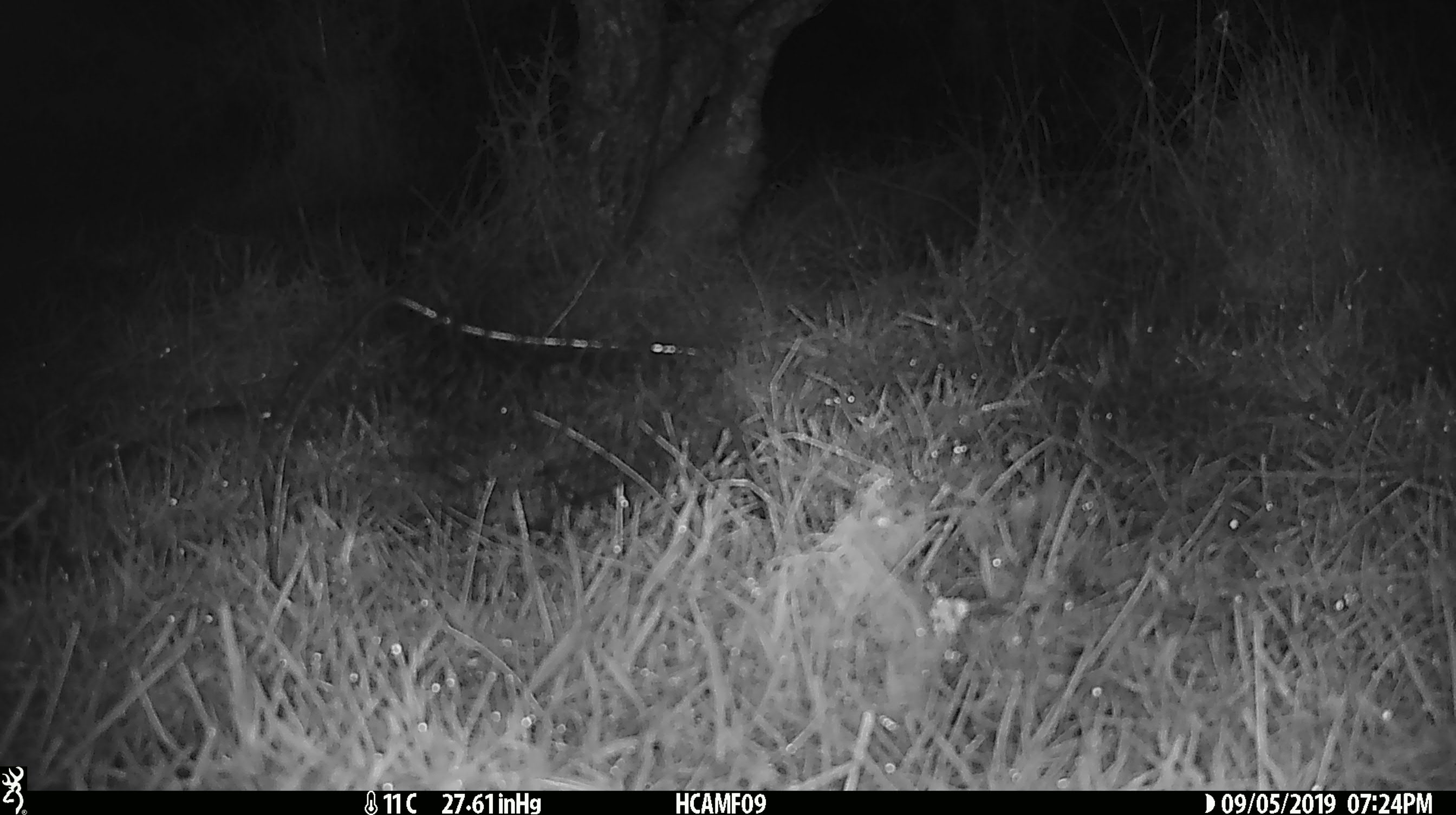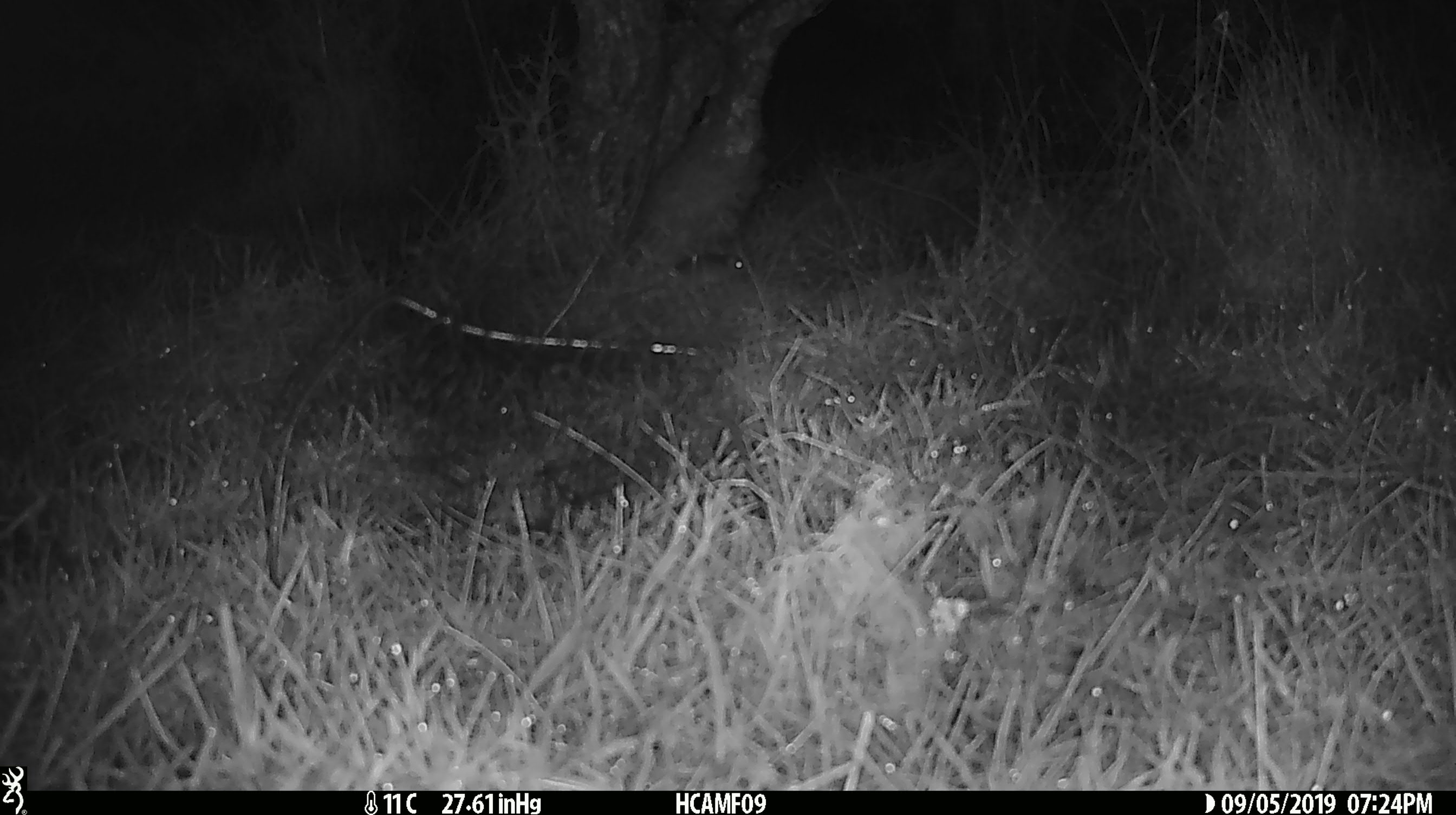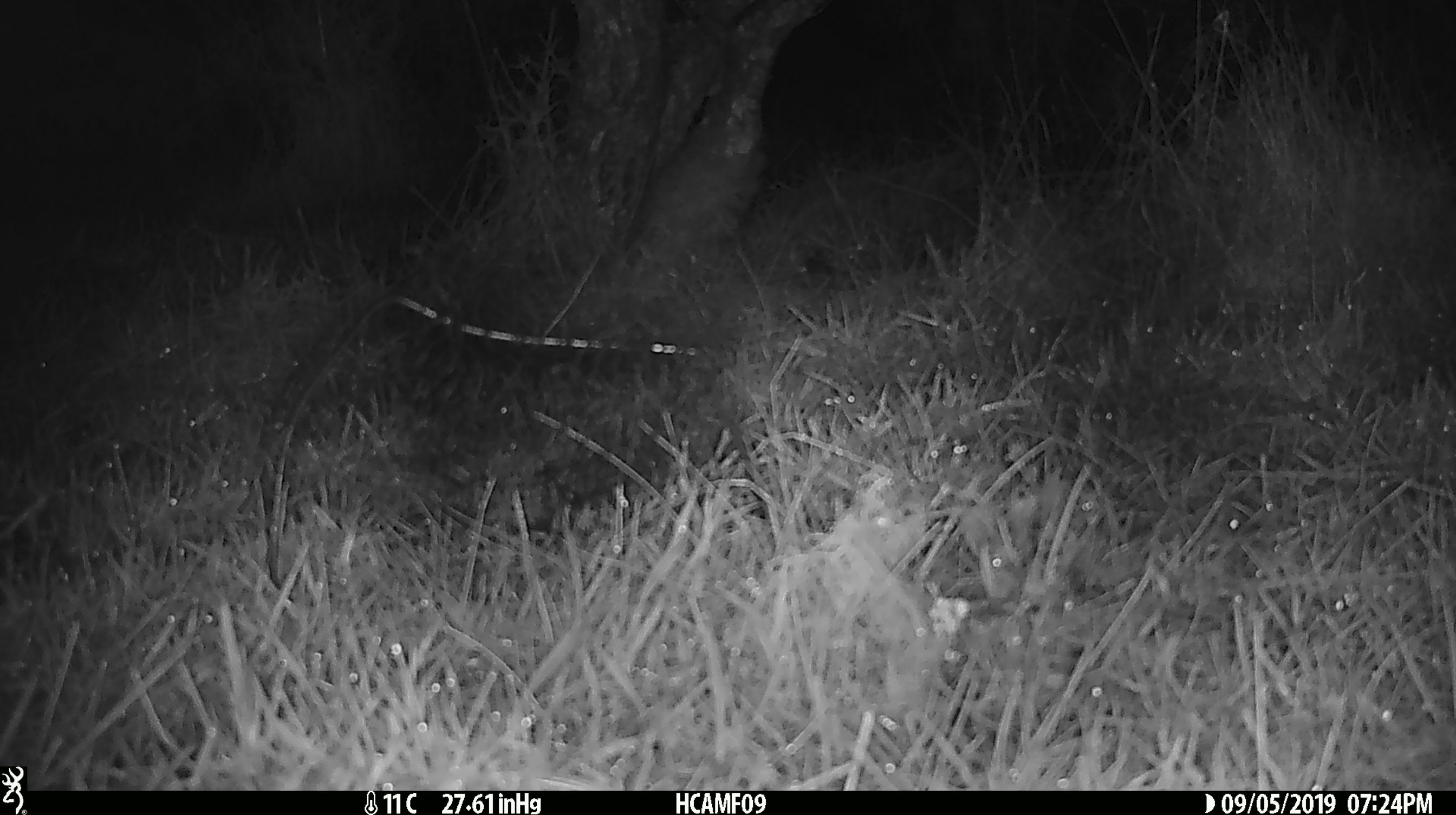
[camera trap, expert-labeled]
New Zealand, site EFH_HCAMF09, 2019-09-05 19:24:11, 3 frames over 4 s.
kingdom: Animalia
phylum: Chordata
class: Mammalia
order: Rodentia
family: Muridae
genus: Mus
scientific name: Mus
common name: mouse